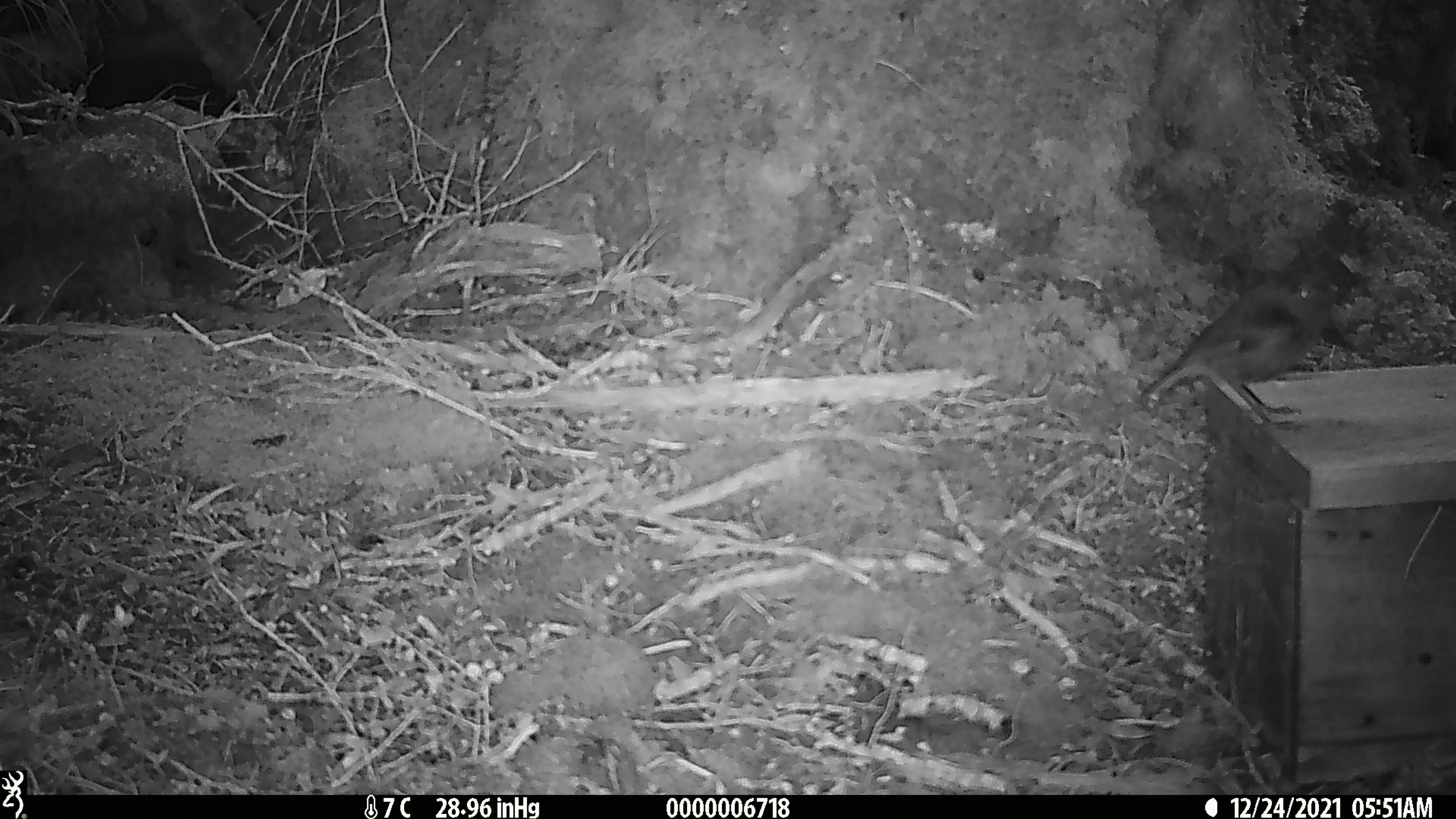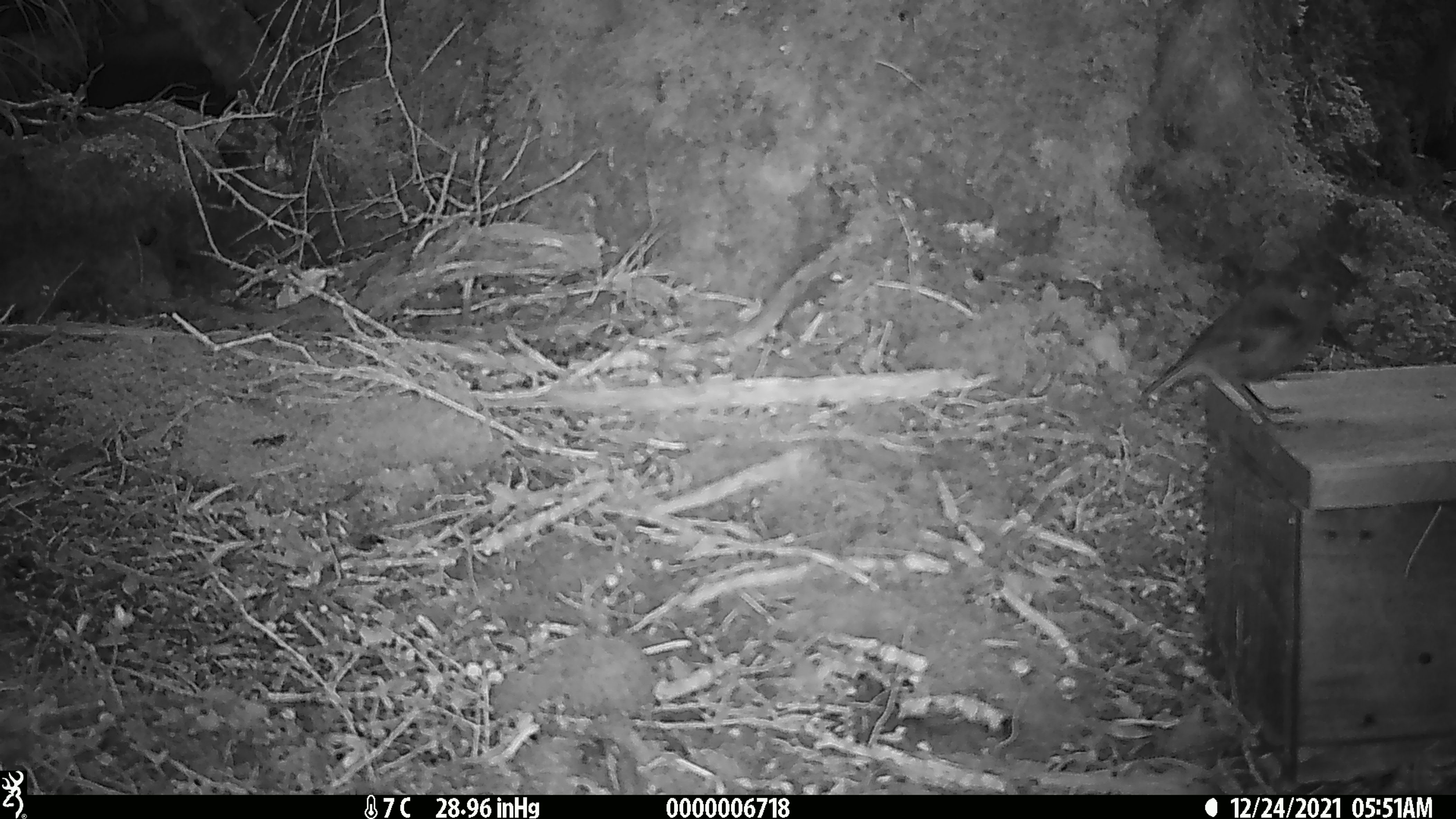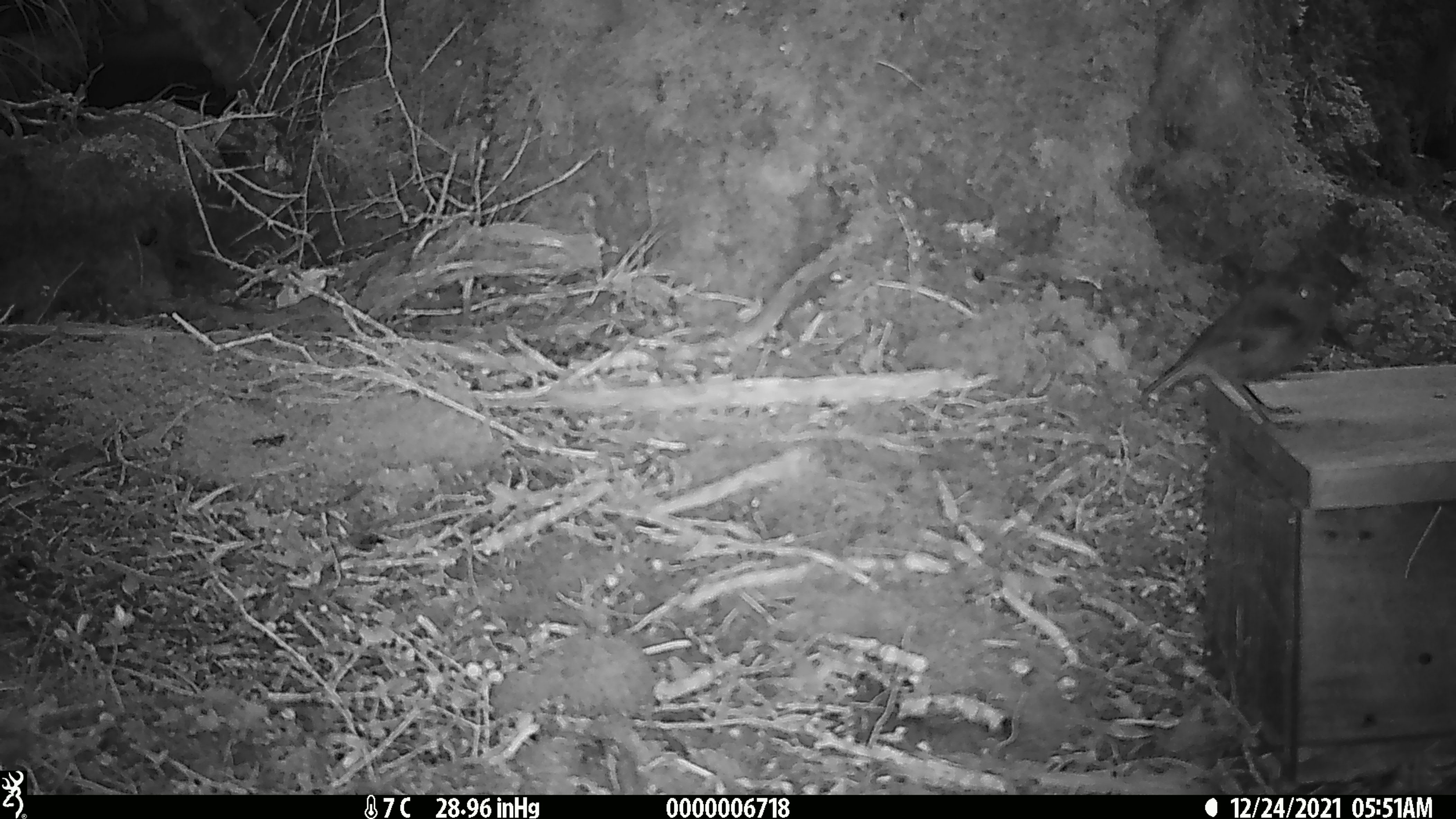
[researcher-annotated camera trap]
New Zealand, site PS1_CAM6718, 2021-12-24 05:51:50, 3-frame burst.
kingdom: Animalia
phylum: Chordata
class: Aves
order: Passeriformes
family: Petroicidae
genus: Petroica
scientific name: Petroica australis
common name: new zealand robin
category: robin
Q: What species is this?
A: Robin (new zealand robin) (Petroica australis).